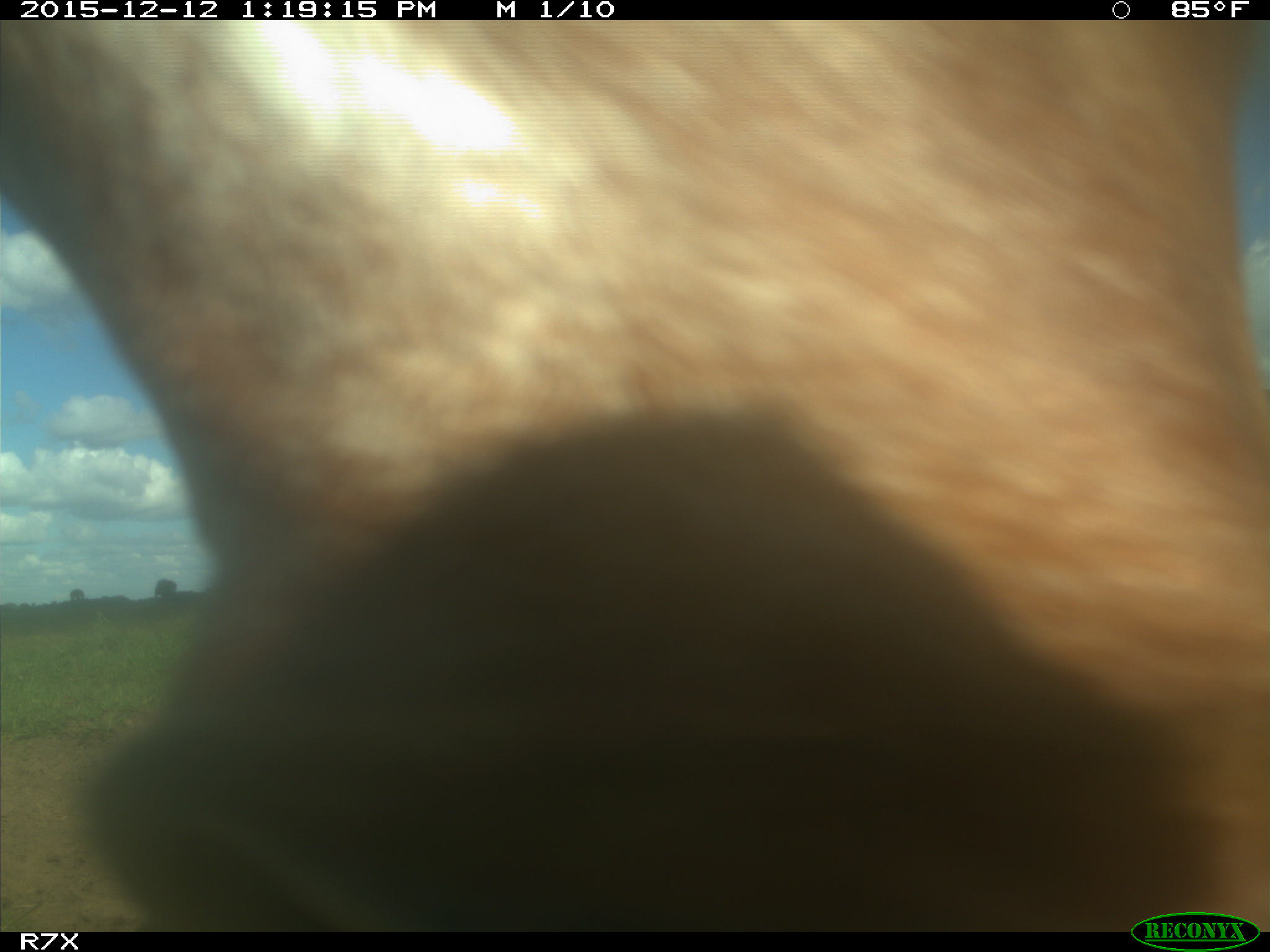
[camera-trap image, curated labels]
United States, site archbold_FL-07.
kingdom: Animalia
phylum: Chordata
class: Mammalia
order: Artiodactyla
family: Bovidae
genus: Bos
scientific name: Bos taurus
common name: domestic cow